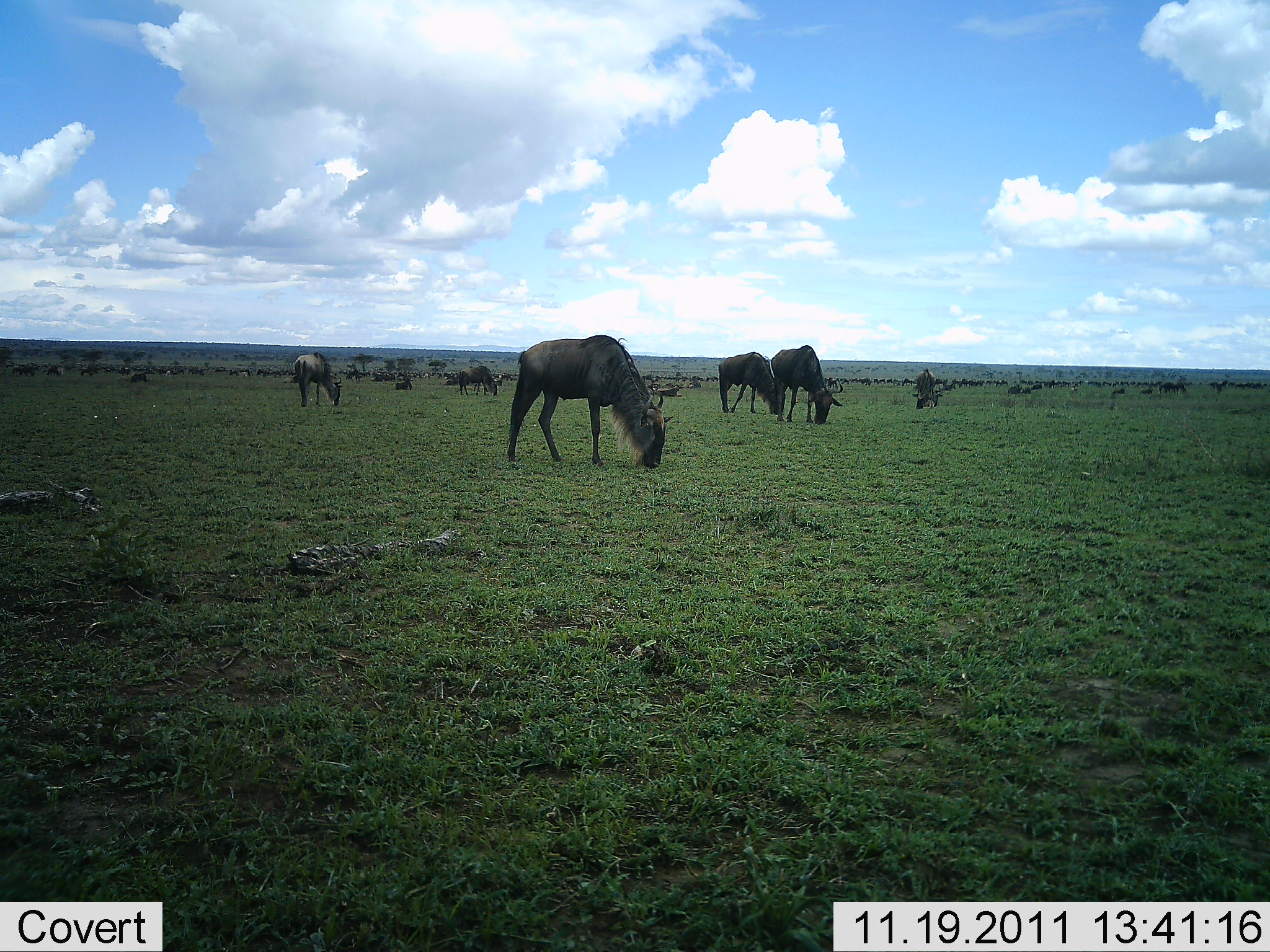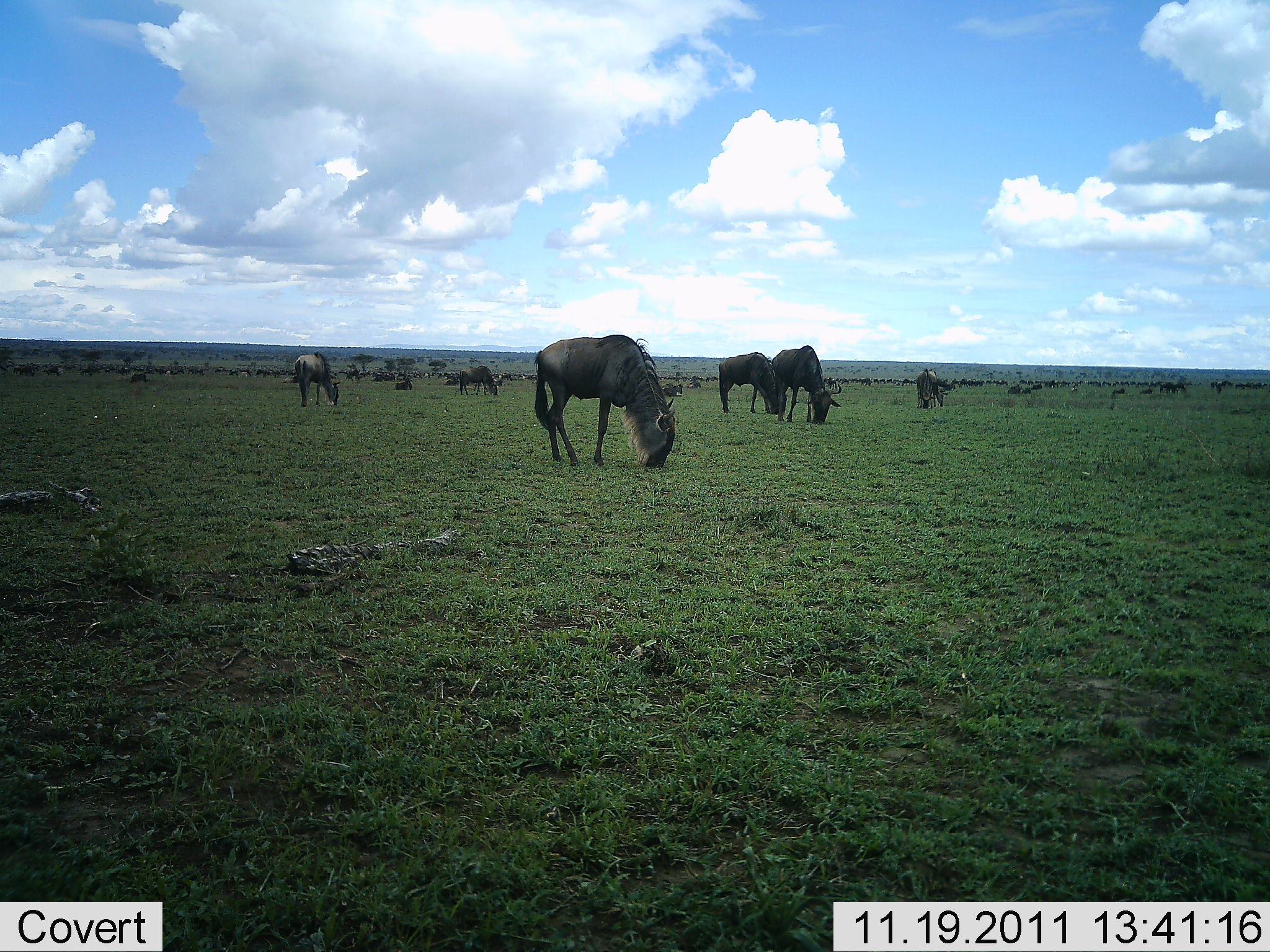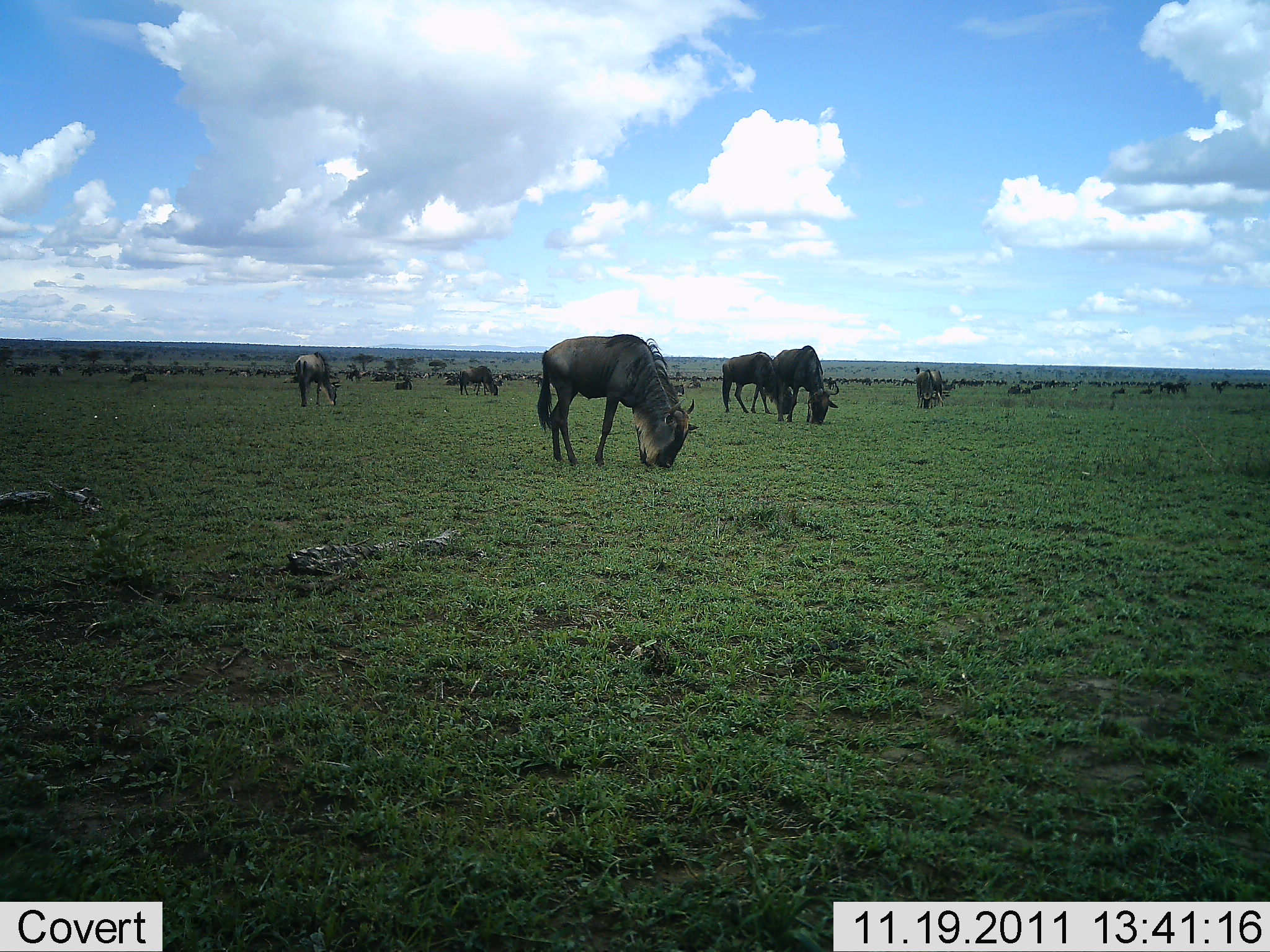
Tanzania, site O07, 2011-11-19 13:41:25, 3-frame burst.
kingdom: Animalia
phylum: Chordata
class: Mammalia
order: Artiodactyla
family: Bovidae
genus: Connochaetes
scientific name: Connochaetes taurinus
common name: blue wildebeest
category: wildebeest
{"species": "wildebeest (blue wildebeest) (Connochaetes taurinus)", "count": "11-50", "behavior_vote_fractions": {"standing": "33%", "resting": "0%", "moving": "7%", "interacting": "0%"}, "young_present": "0%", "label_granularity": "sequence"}